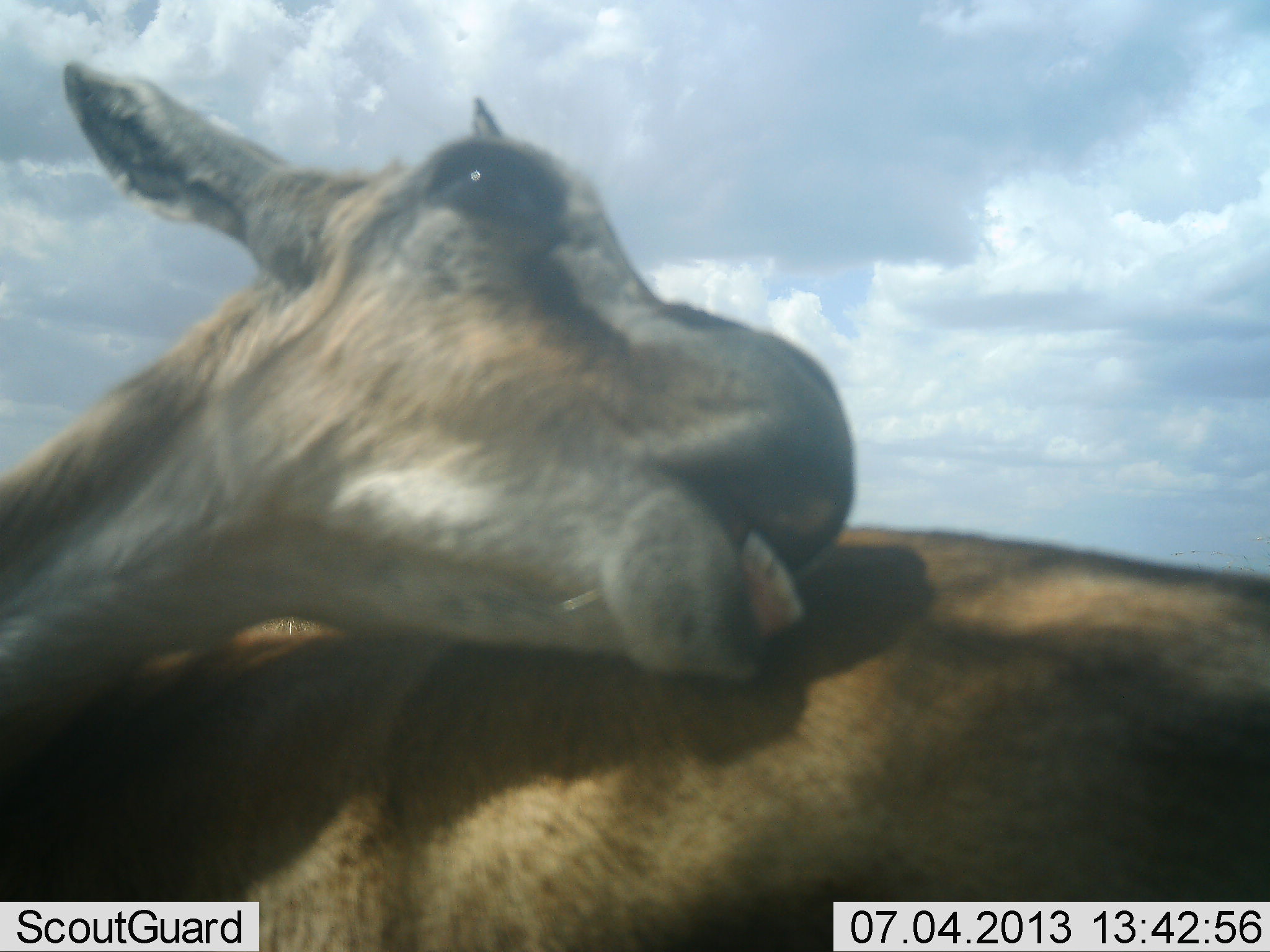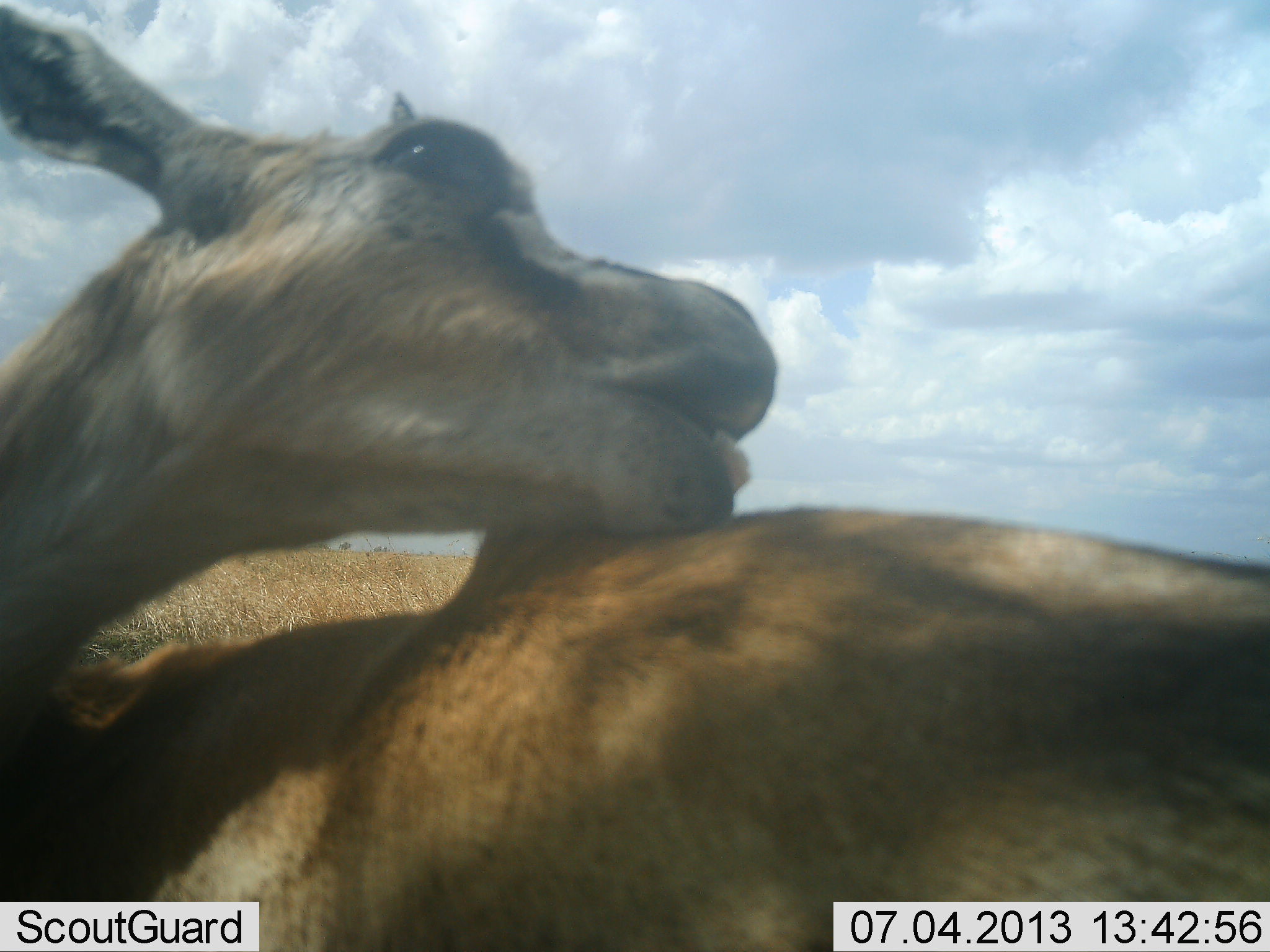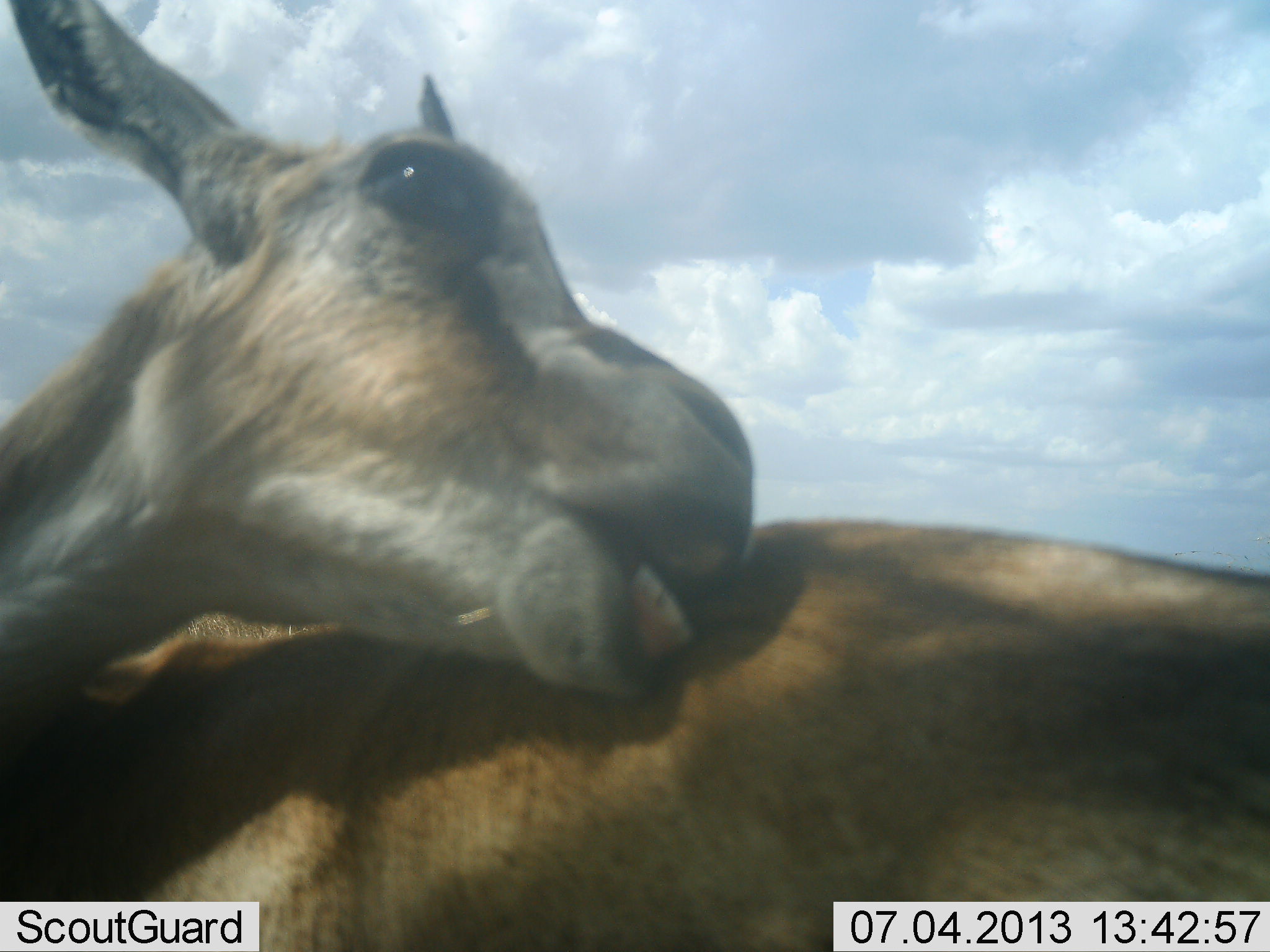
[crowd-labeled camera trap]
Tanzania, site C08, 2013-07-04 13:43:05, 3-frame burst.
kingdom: Animalia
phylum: Chordata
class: Mammalia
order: Artiodactyla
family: Bovidae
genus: Eudorcas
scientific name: Eudorcas thomsonii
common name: thomson's gazelle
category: gazellethomsons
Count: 1.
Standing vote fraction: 90%.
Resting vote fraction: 0%.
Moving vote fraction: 10%.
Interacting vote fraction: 10%.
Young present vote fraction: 0%.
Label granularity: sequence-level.